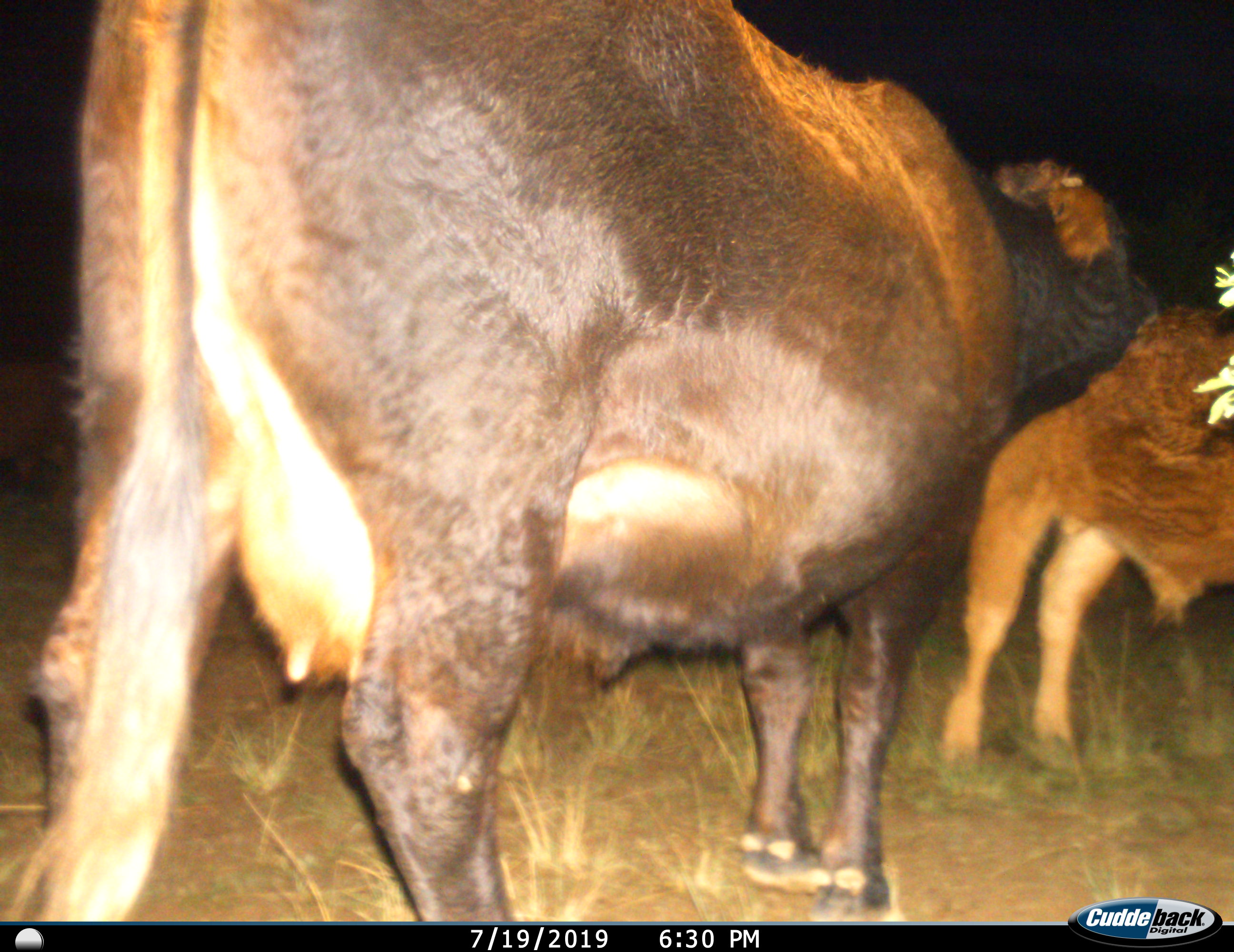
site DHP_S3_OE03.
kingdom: Animalia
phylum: Chordata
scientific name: Vertebrata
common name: domestic animal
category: domesticanimal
Domesticanimal (domestic animal) (Vertebrata), count 2. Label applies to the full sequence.